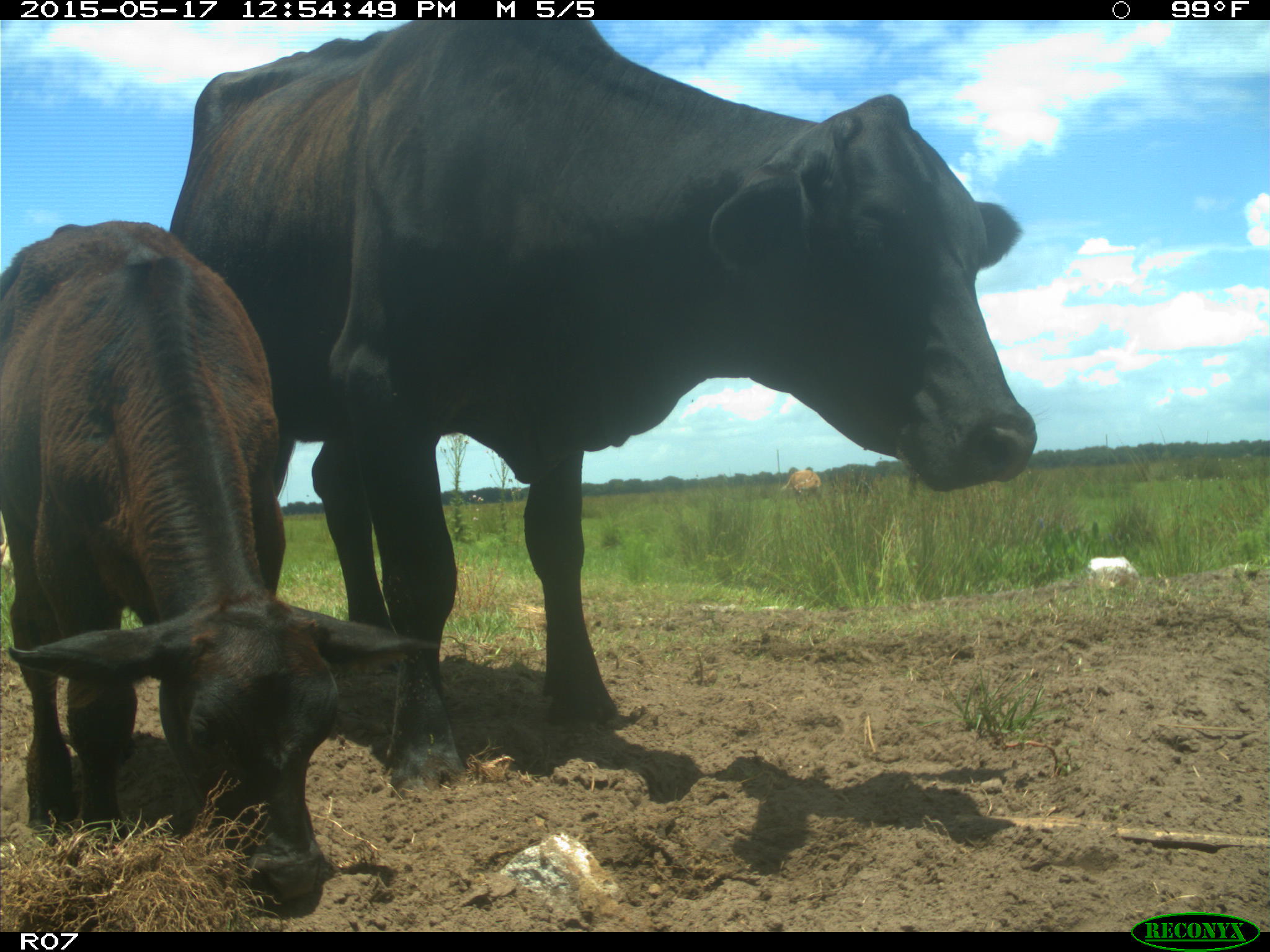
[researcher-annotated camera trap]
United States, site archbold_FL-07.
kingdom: Animalia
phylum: Chordata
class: Mammalia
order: Artiodactyla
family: Bovidae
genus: Bos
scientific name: Bos taurus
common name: domestic cow